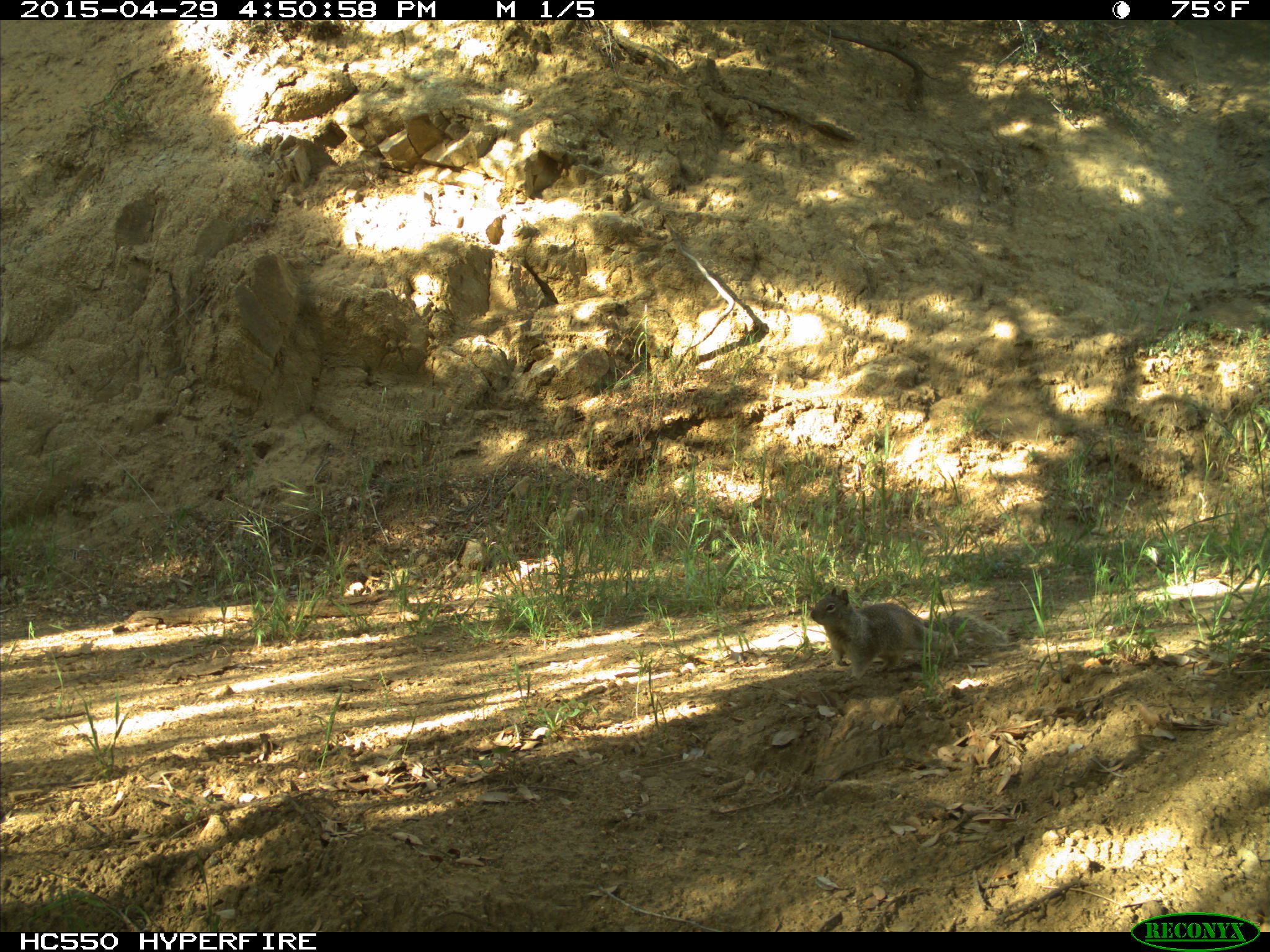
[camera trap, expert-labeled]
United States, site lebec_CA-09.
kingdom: Animalia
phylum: Chordata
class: Mammalia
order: Rodentia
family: Sciuridae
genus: Otospermophilus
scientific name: Otospermophilus beecheyi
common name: california ground squirrel